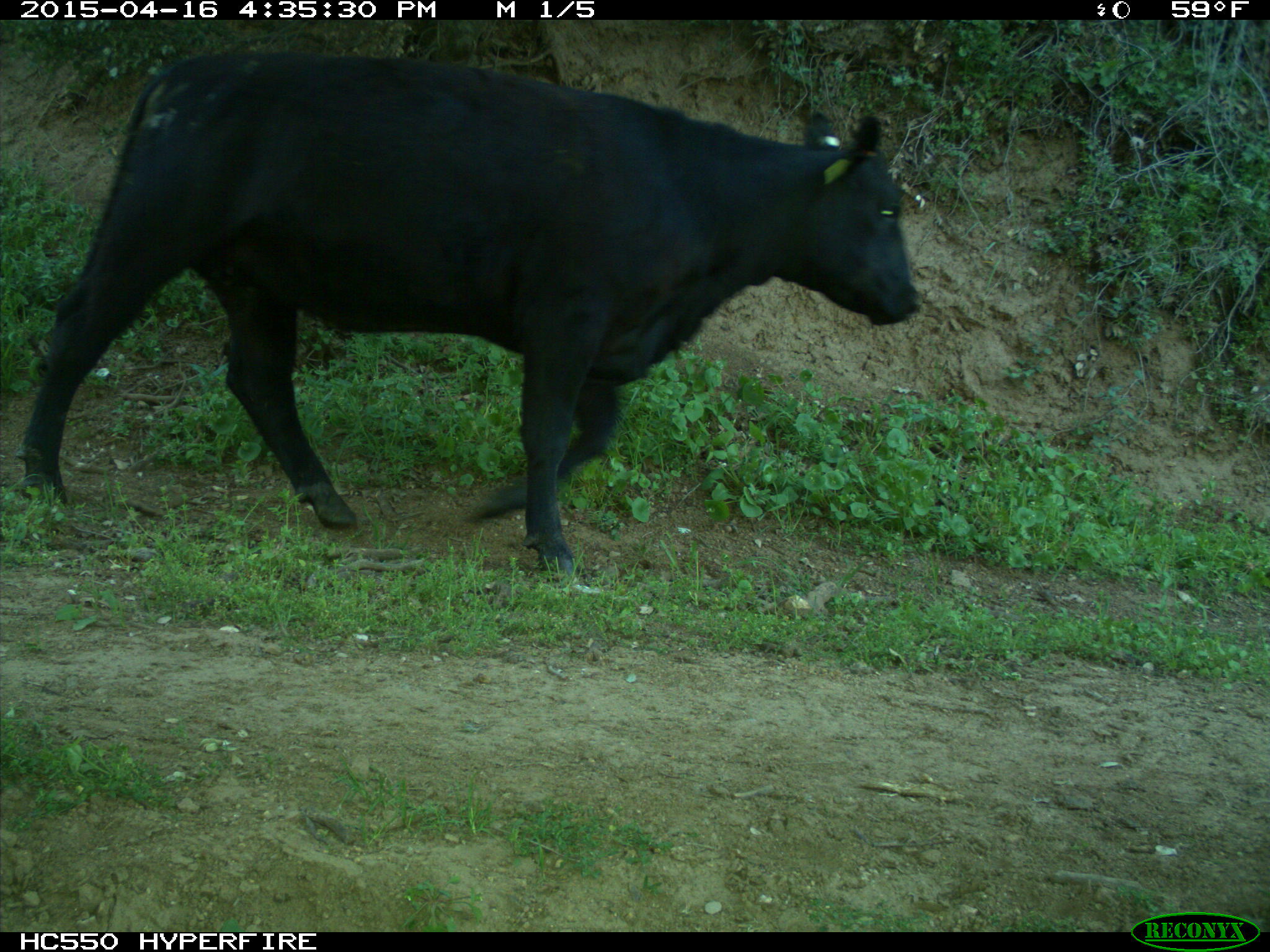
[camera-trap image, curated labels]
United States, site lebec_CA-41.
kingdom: Animalia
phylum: Chordata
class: Mammalia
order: Artiodactyla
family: Bovidae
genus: Bos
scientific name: Bos taurus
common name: domestic cow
Bos taurus (domestic cow).